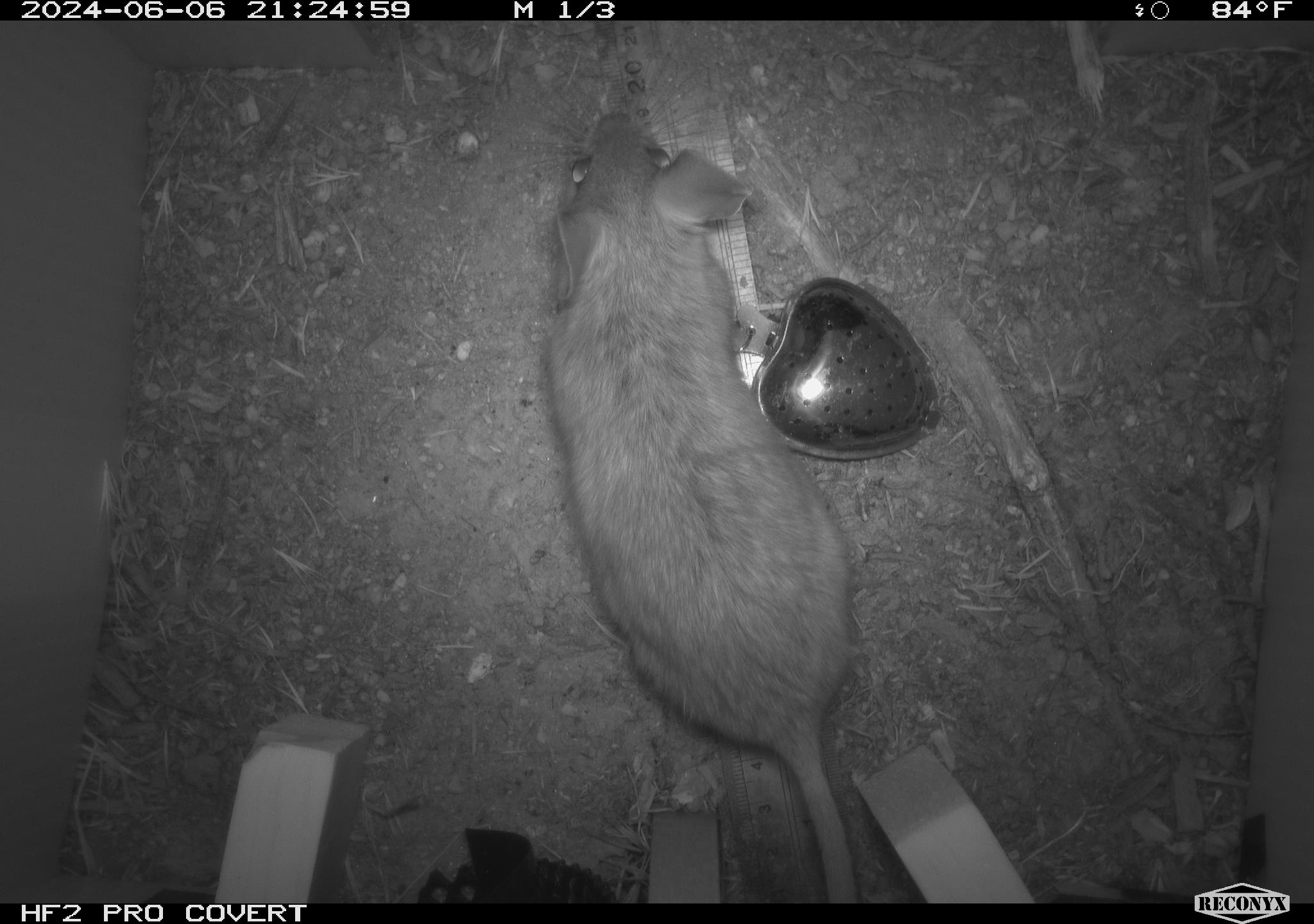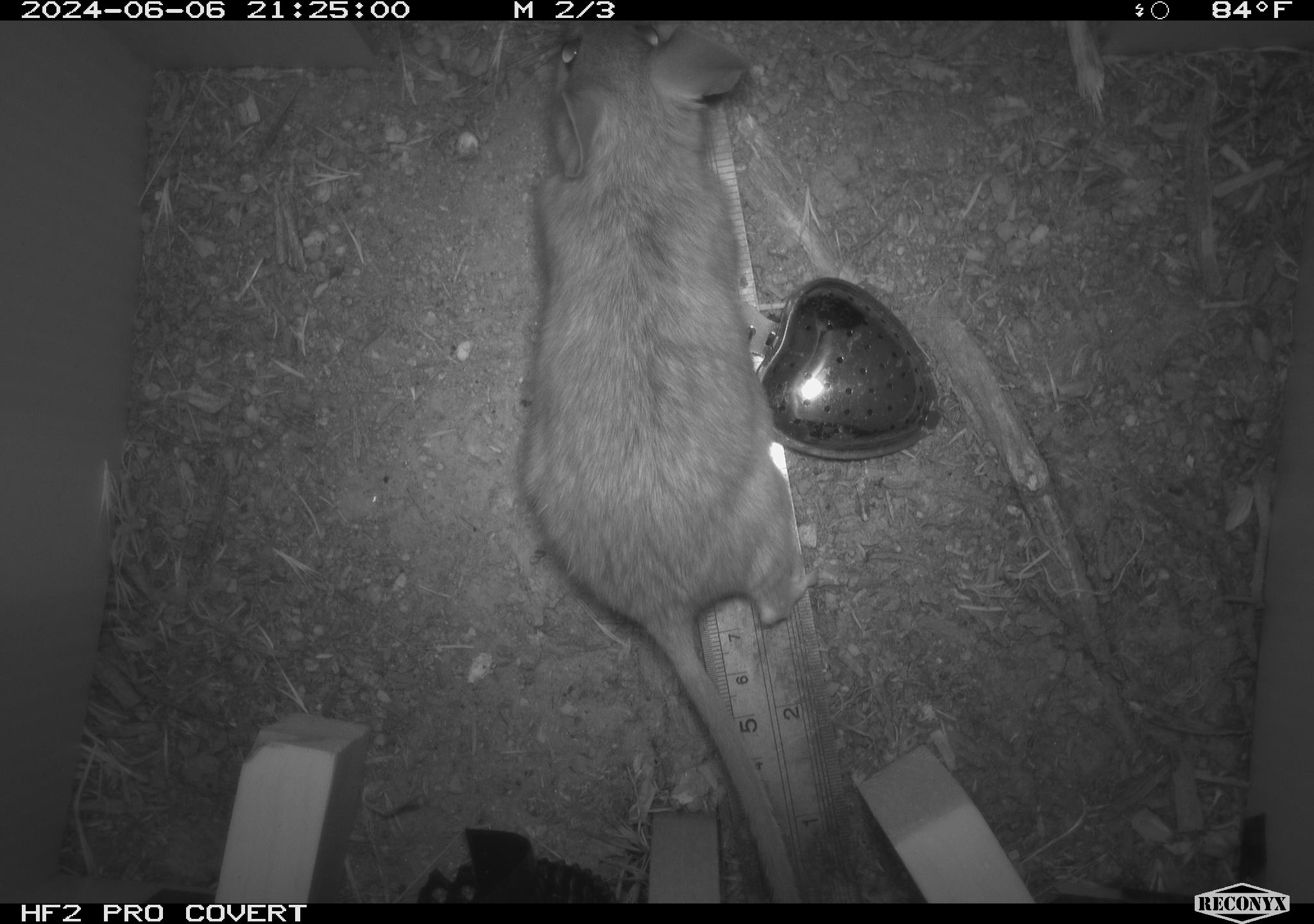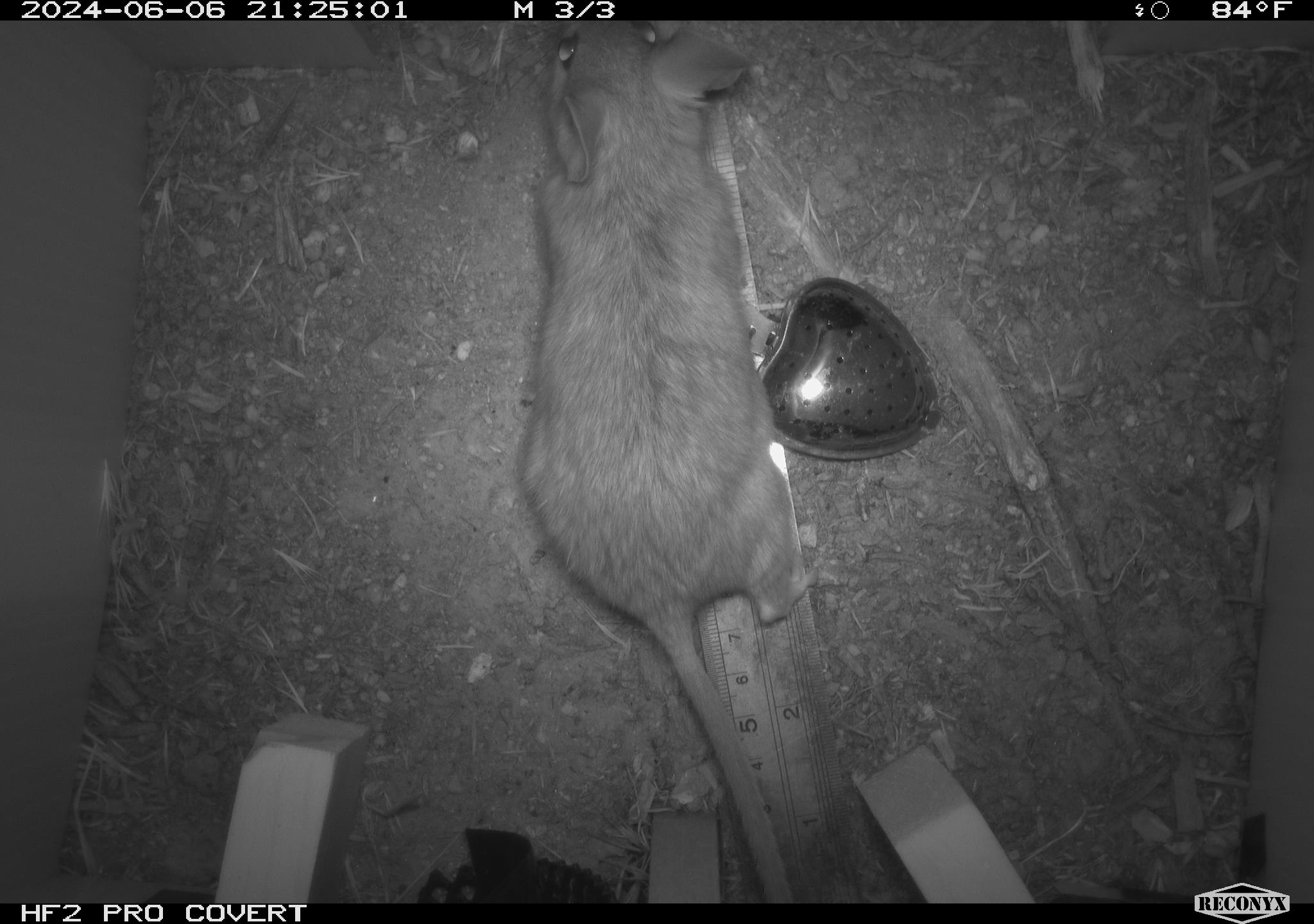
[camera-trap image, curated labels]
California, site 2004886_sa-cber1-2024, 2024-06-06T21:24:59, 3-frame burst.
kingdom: Animalia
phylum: Chordata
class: Mammalia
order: Rodentia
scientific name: Rodentia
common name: woodrat or rat or mouse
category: woodrat or rat or mouse species